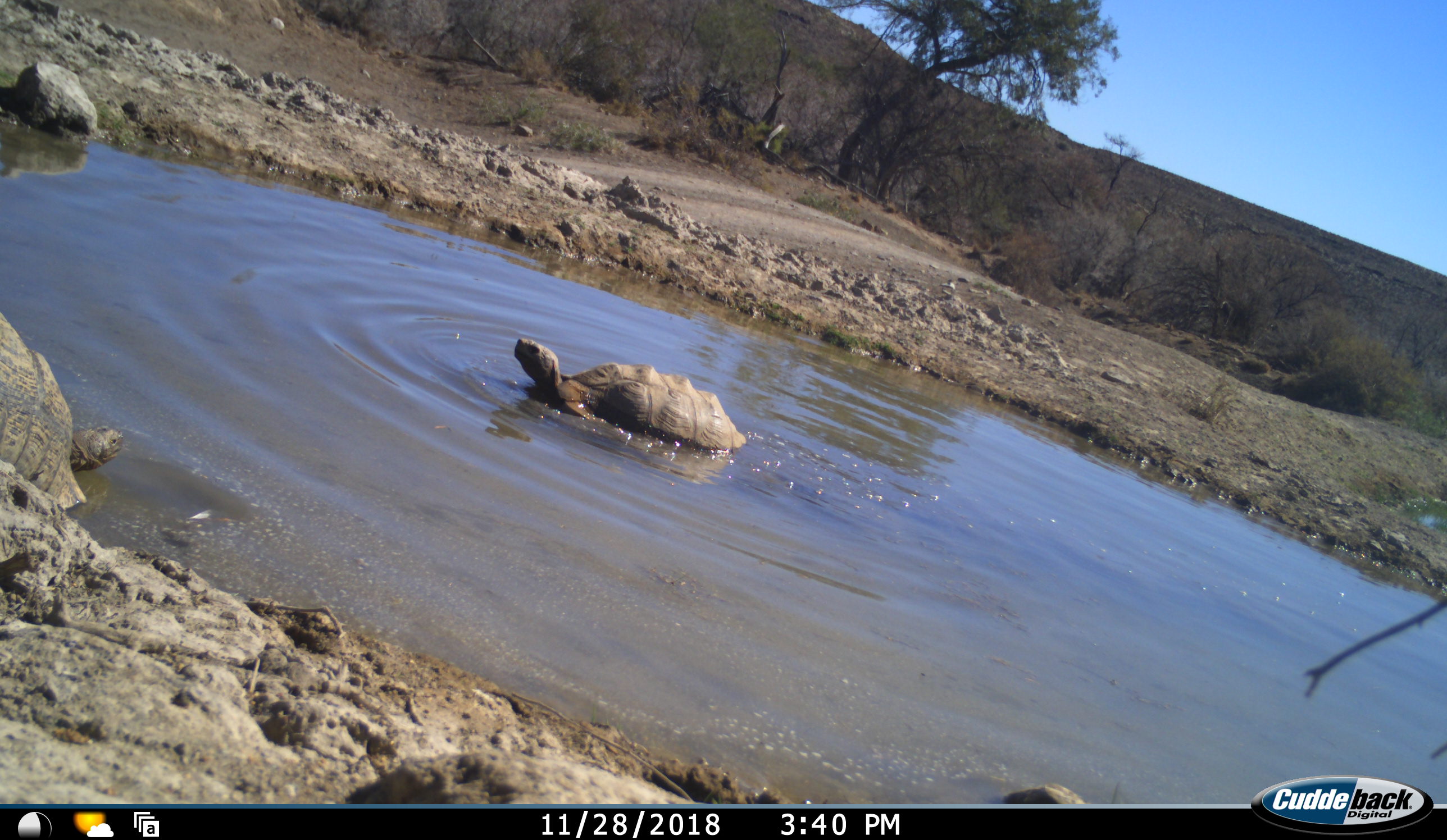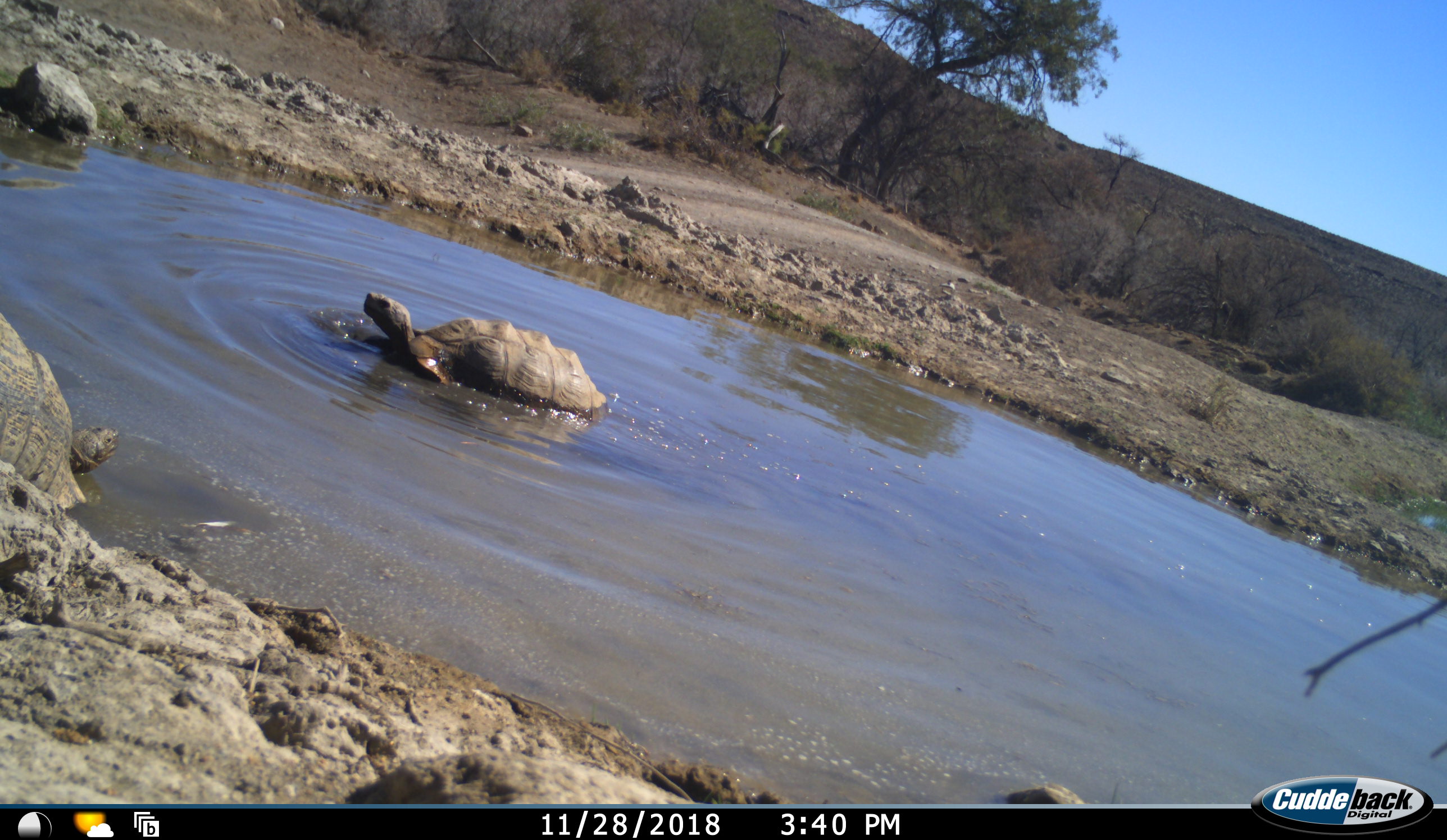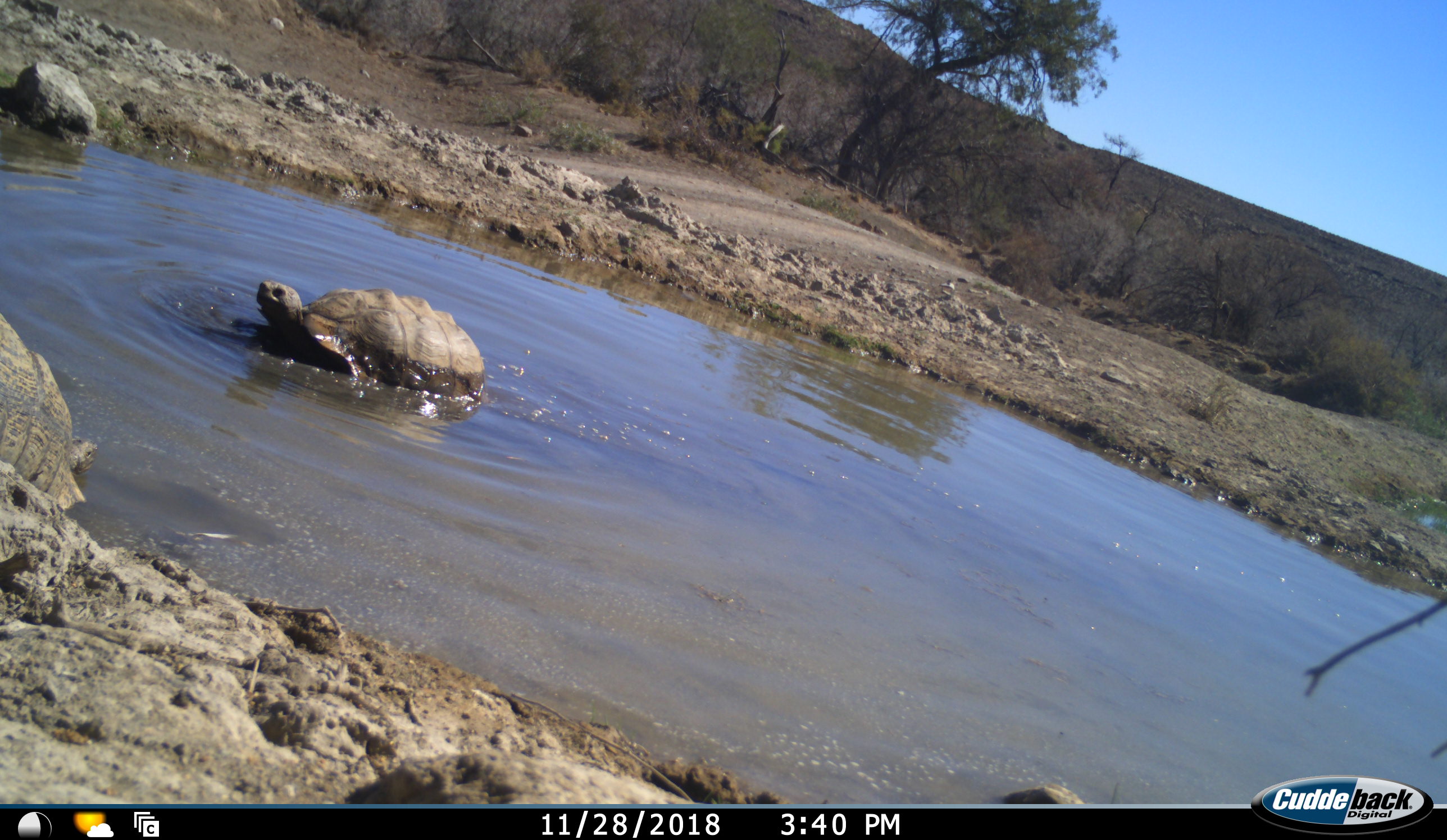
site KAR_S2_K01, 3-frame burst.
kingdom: Animalia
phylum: Chordata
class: Reptilia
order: Testudines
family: Testudinidae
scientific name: Testudinidae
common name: tortoise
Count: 2.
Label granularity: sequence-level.